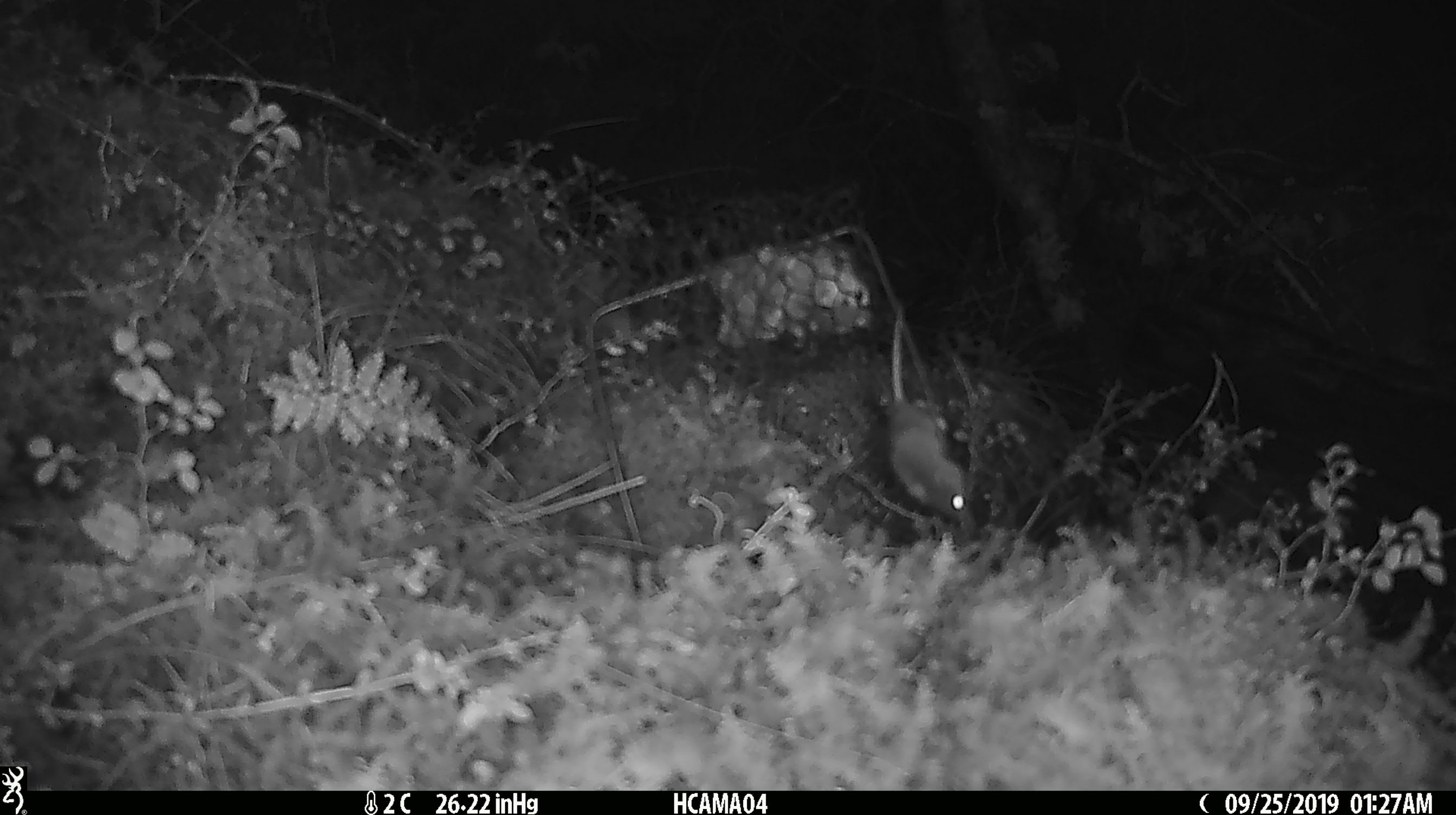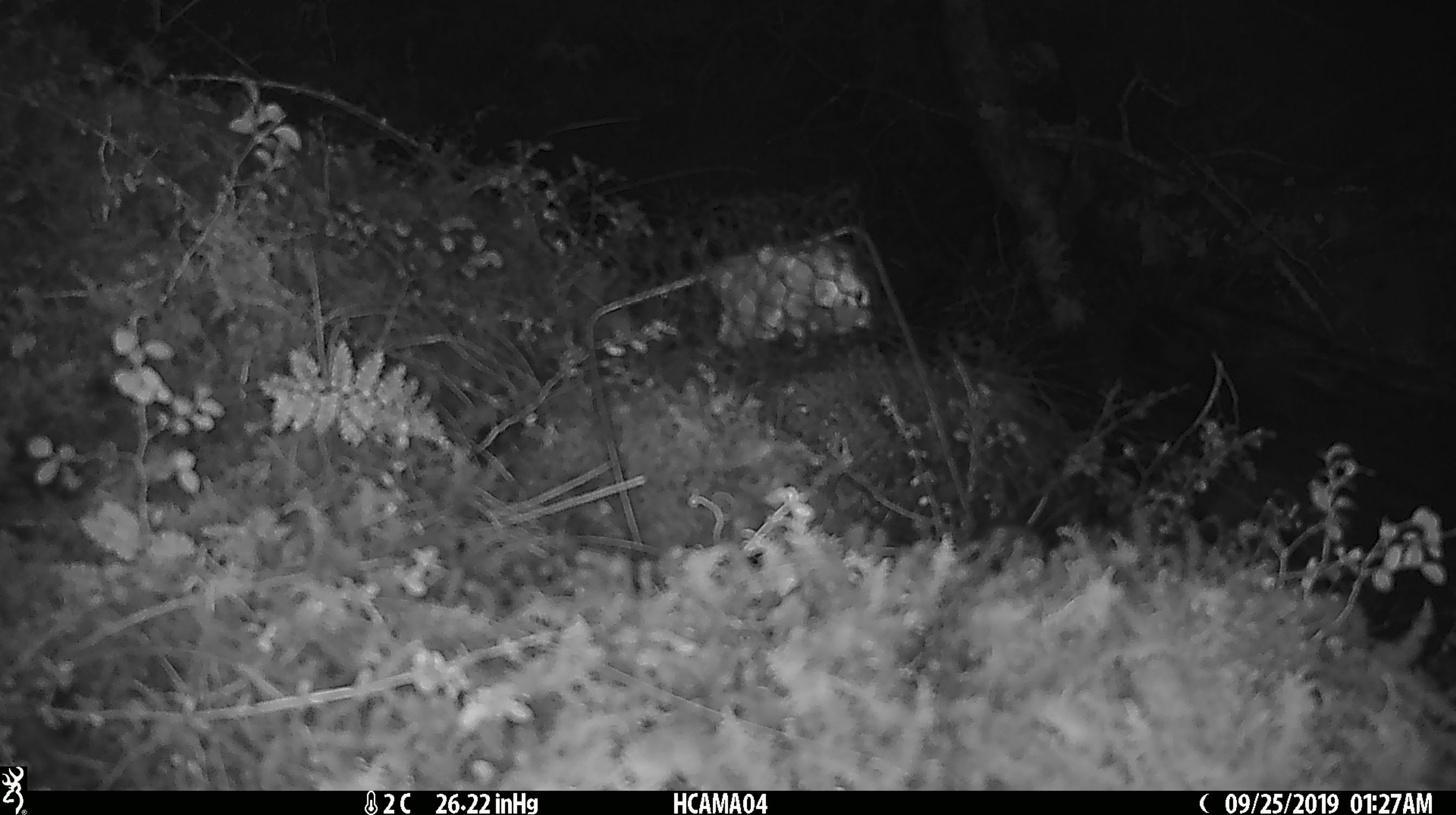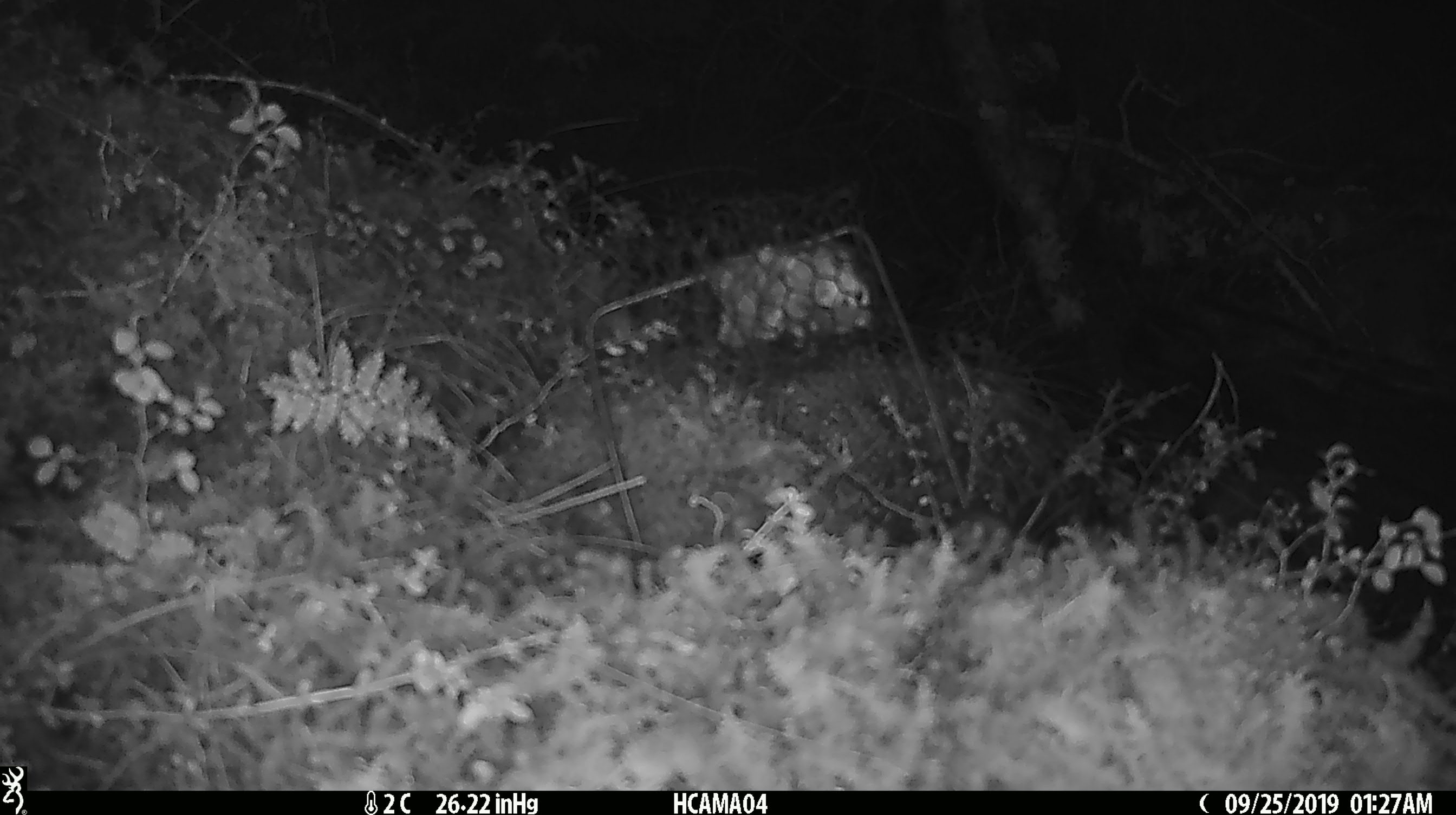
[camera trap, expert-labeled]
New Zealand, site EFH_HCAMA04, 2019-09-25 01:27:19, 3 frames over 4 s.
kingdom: Animalia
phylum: Chordata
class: Mammalia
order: Rodentia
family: Muridae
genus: Mus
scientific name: Mus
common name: mouse